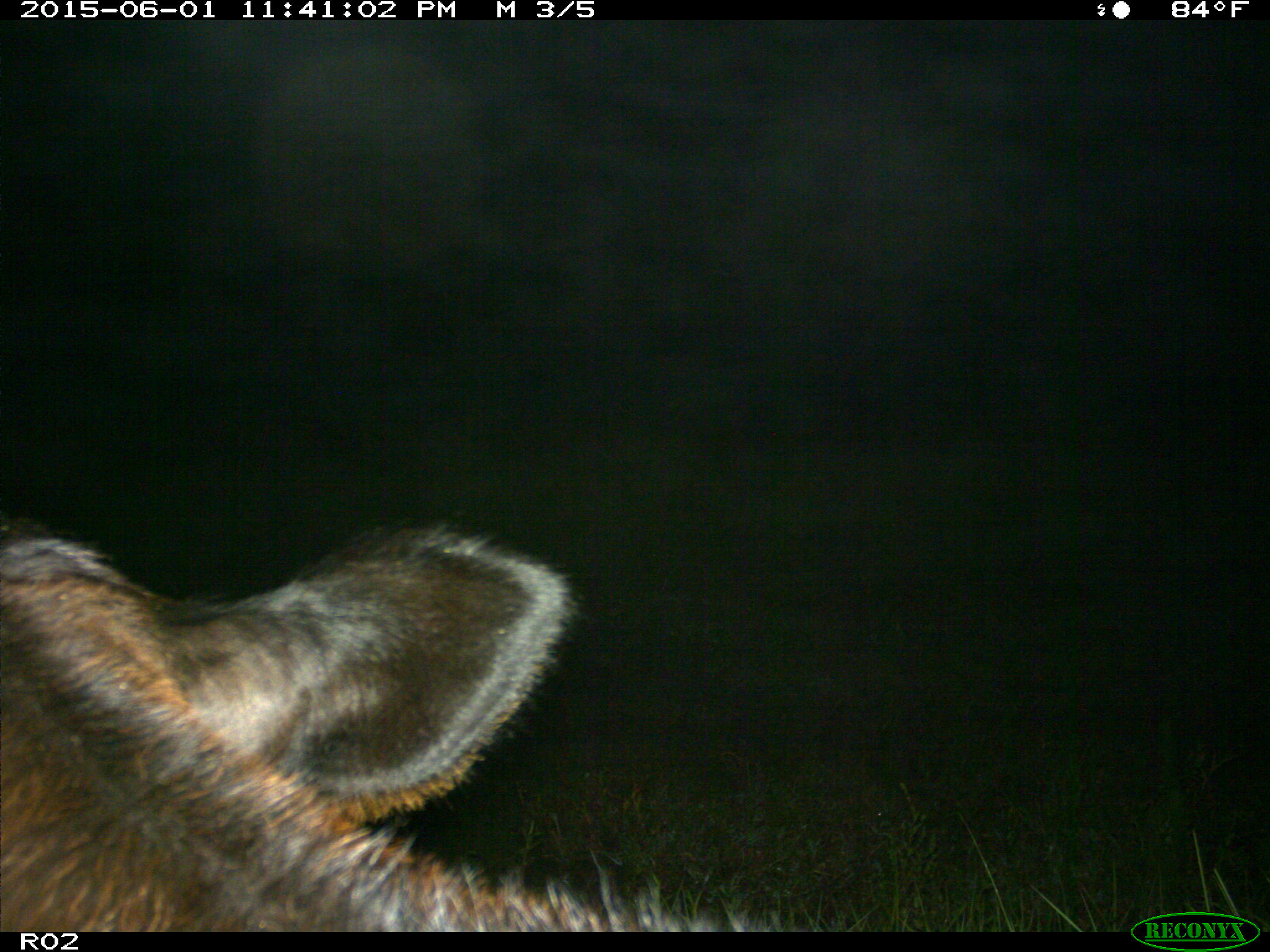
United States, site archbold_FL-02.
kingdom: Animalia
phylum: Chordata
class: Mammalia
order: Artiodactyla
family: Bovidae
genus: Bos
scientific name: Bos taurus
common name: domestic cow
Bos taurus (domestic cow).